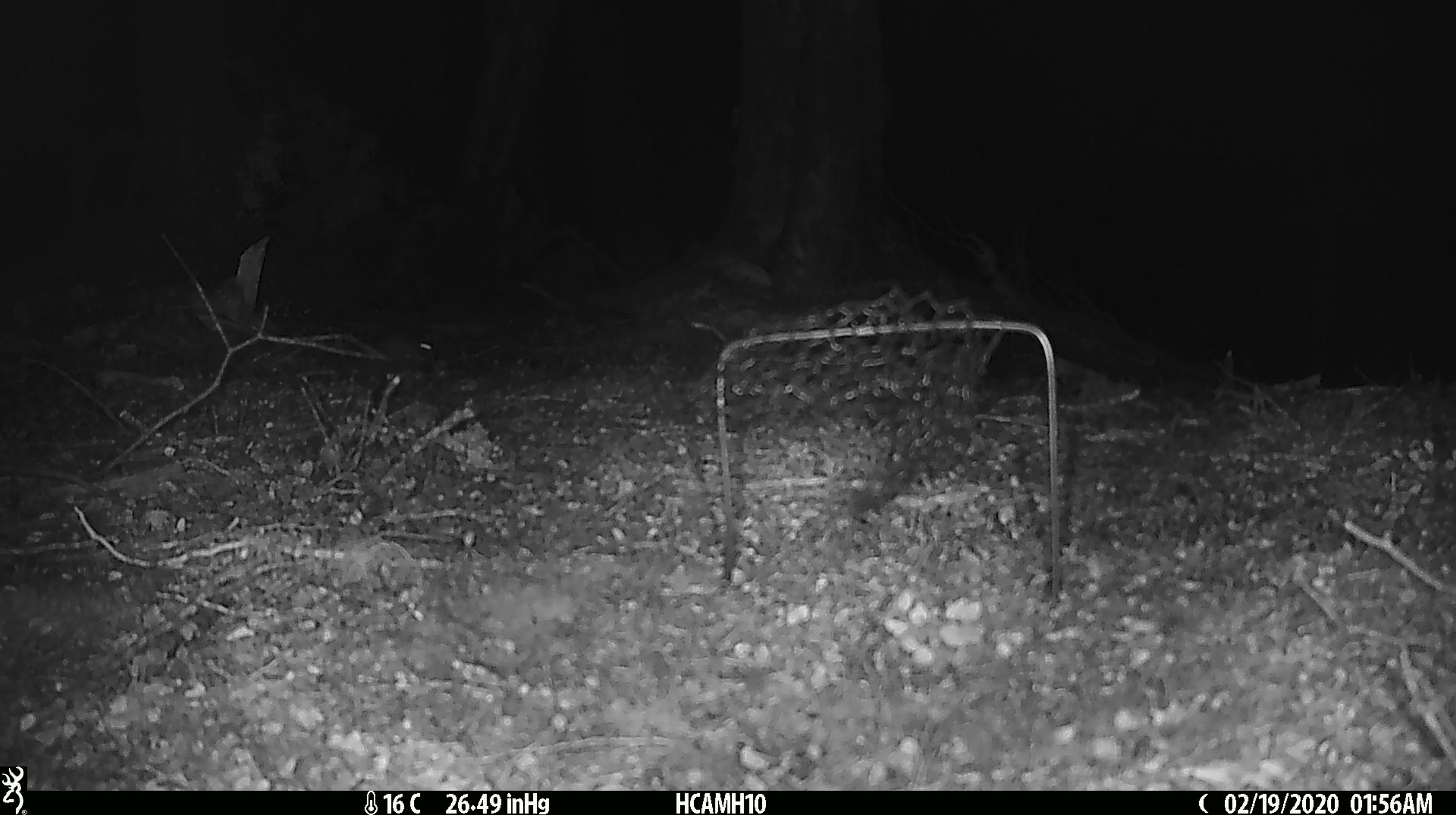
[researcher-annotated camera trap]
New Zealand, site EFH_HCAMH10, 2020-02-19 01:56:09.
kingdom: Animalia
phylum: Chordata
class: Mammalia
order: Rodentia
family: Muridae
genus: Mus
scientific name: Mus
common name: mouse